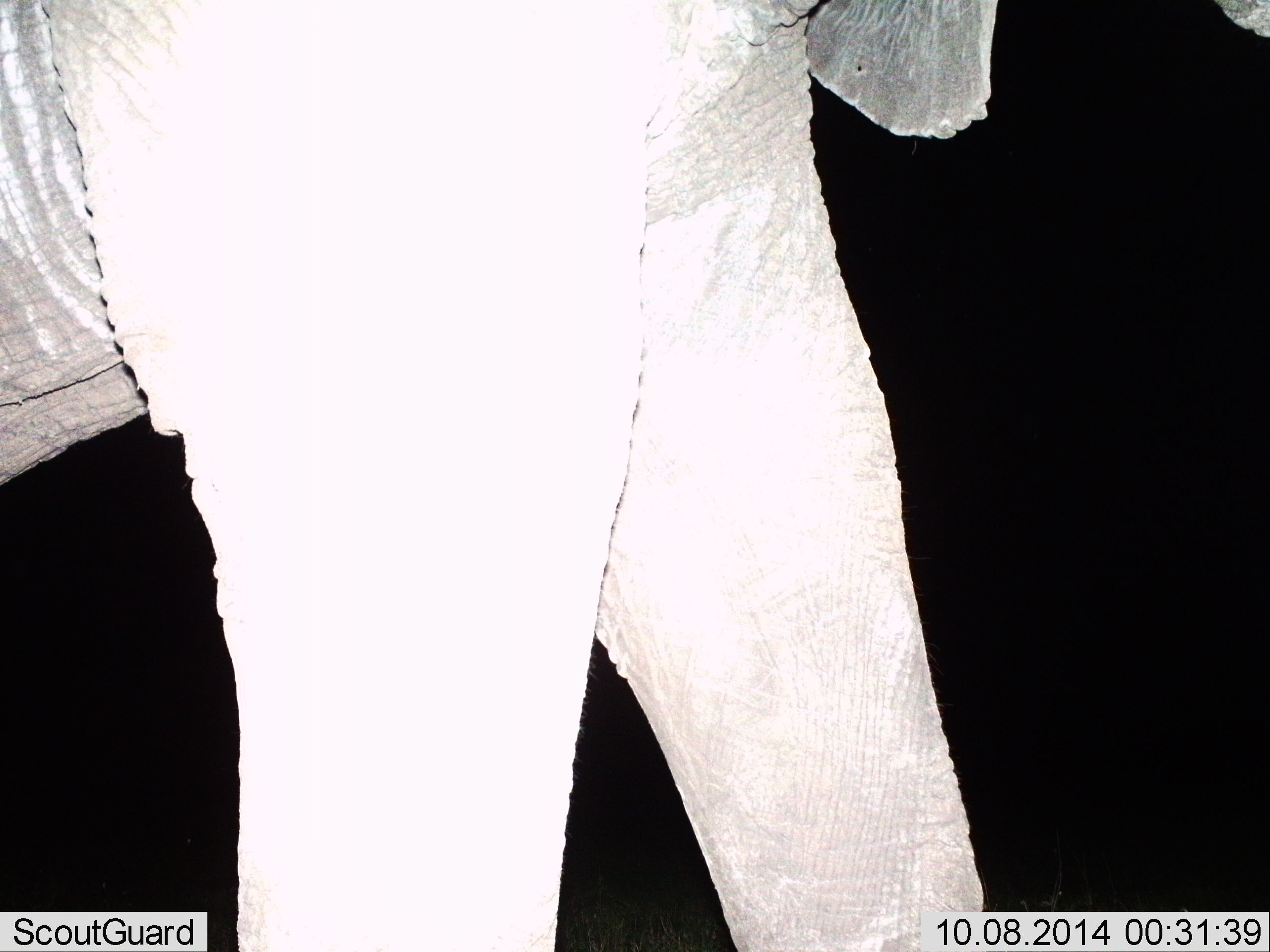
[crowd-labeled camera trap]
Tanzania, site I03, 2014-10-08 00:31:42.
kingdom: Animalia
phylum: Chordata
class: Mammalia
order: Proboscidea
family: Elephantidae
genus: Loxodonta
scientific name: Loxodonta africana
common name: african bush elephant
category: elephant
Elephant (african bush elephant) (Loxodonta africana), count 1. Behavior (volunteer vote fractions): standing 36%, resting 0%, moving 64%, interacting 0%. Young present (vote fraction): 0%. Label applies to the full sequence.